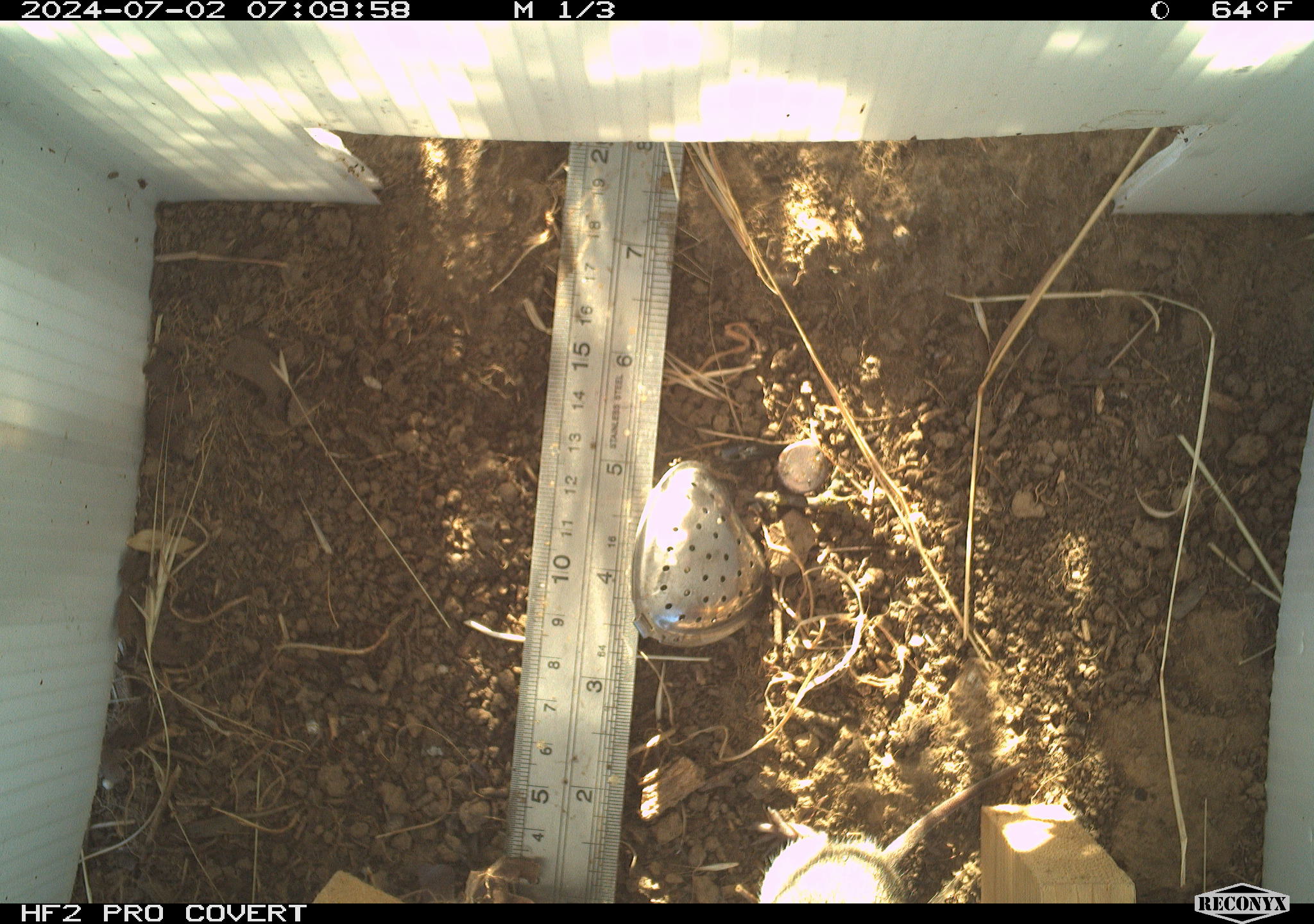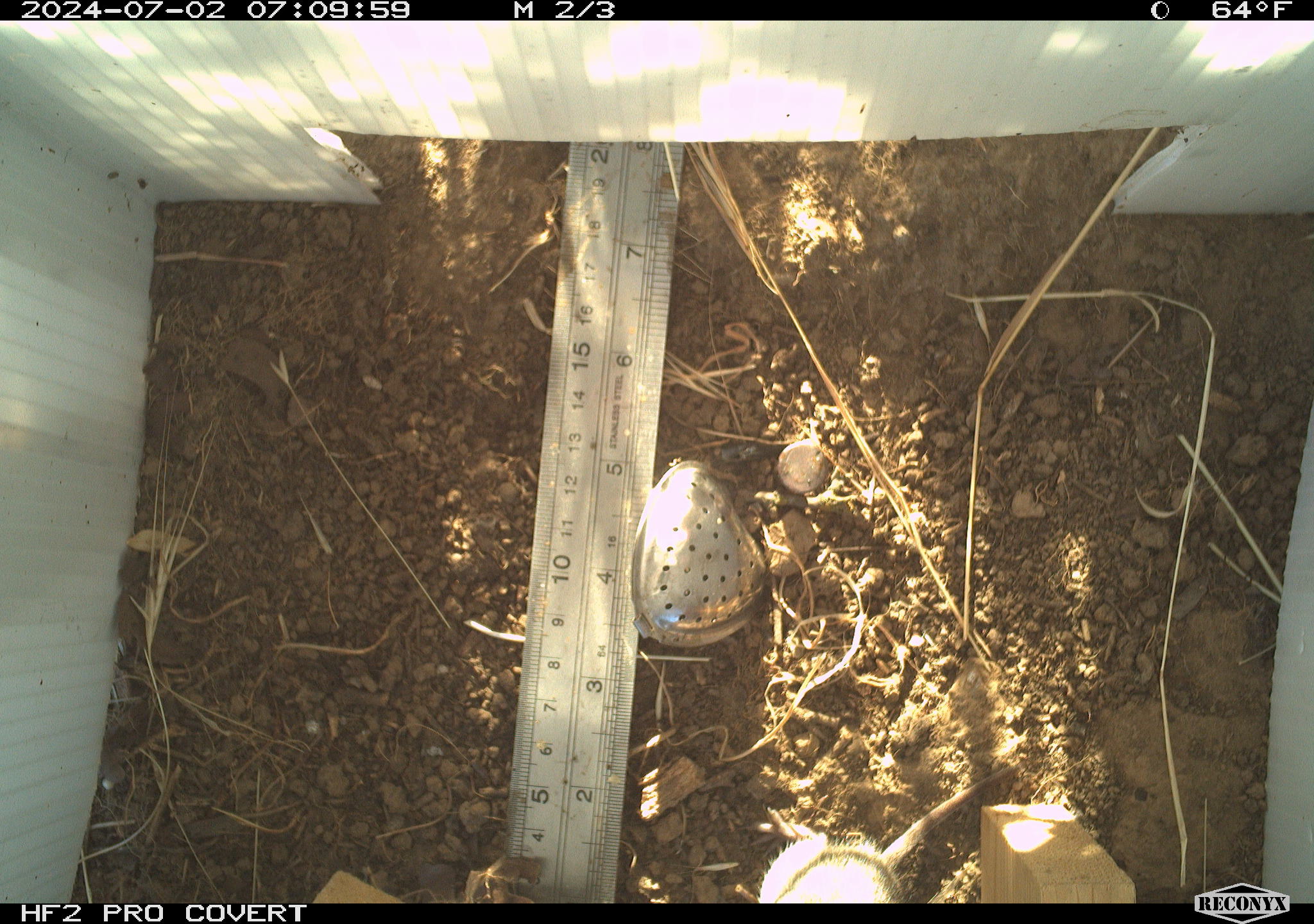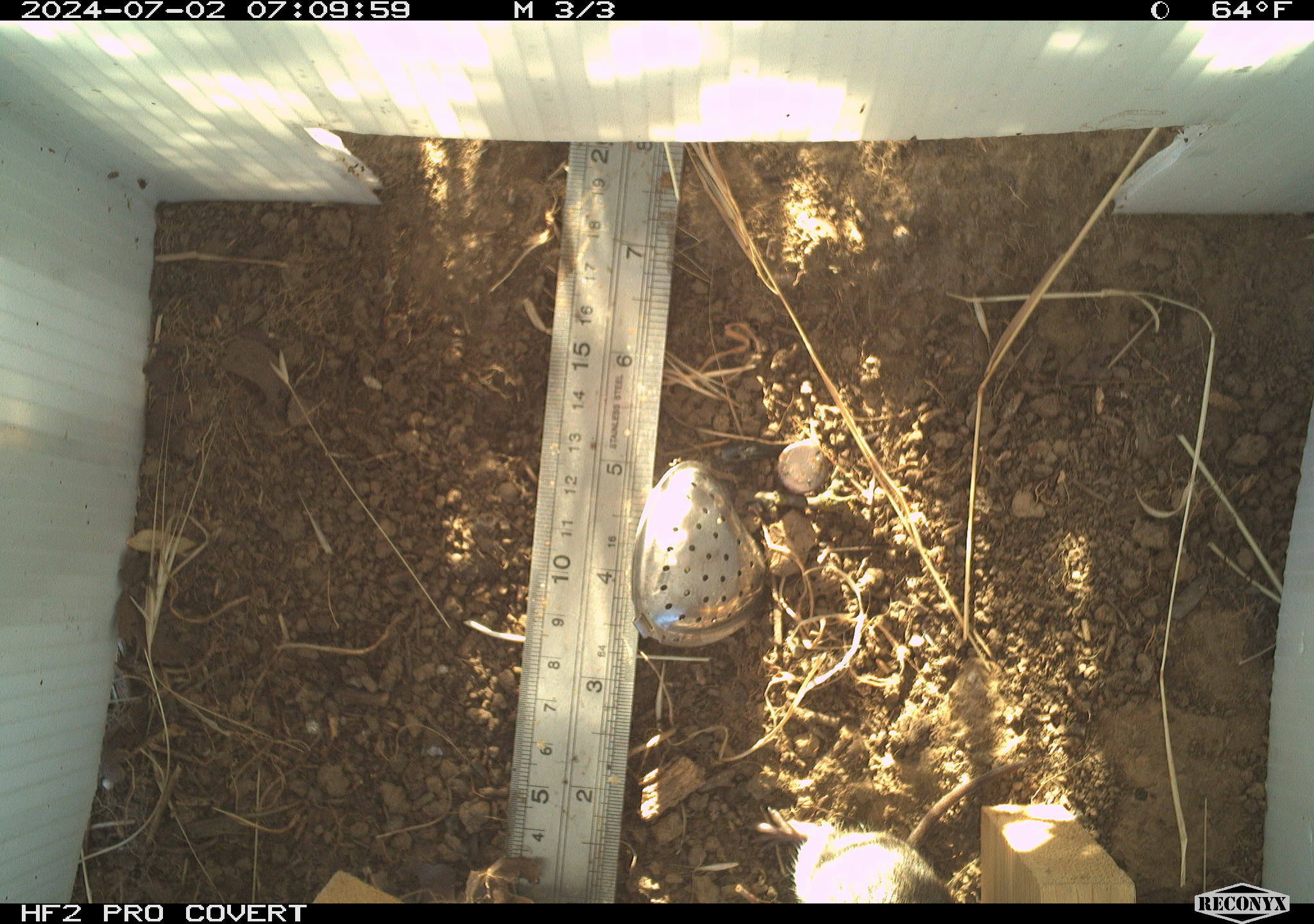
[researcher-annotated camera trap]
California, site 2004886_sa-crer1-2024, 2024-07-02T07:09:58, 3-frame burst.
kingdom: Animalia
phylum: Chordata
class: Mammalia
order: Rodentia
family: Cricetidae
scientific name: Arvicolinae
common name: voles, lemmings, and muskrats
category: arvicolinae subfamily